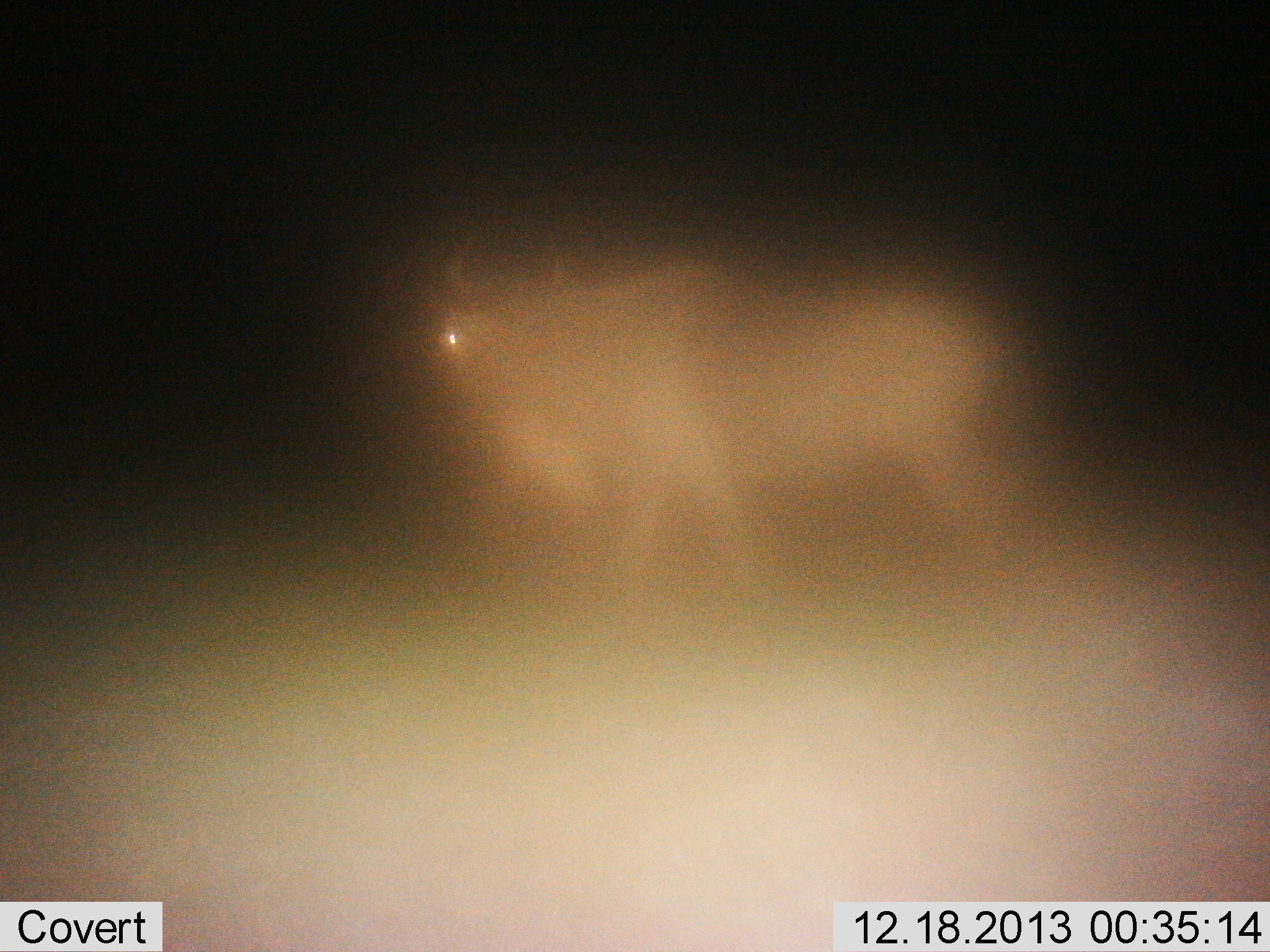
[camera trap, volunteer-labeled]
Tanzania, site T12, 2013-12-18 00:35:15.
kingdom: Animalia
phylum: Chordata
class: Mammalia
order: Artiodactyla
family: Bovidae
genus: Connochaetes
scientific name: Connochaetes taurinus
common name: blue wildebeest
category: wildebeest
Wildebeest (blue wildebeest) (Connochaetes taurinus), count 1. Behavior (volunteer vote fractions): standing 80%, resting 0%, moving 30%, interacting 0%. Young present (vote fraction): 0%. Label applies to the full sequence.